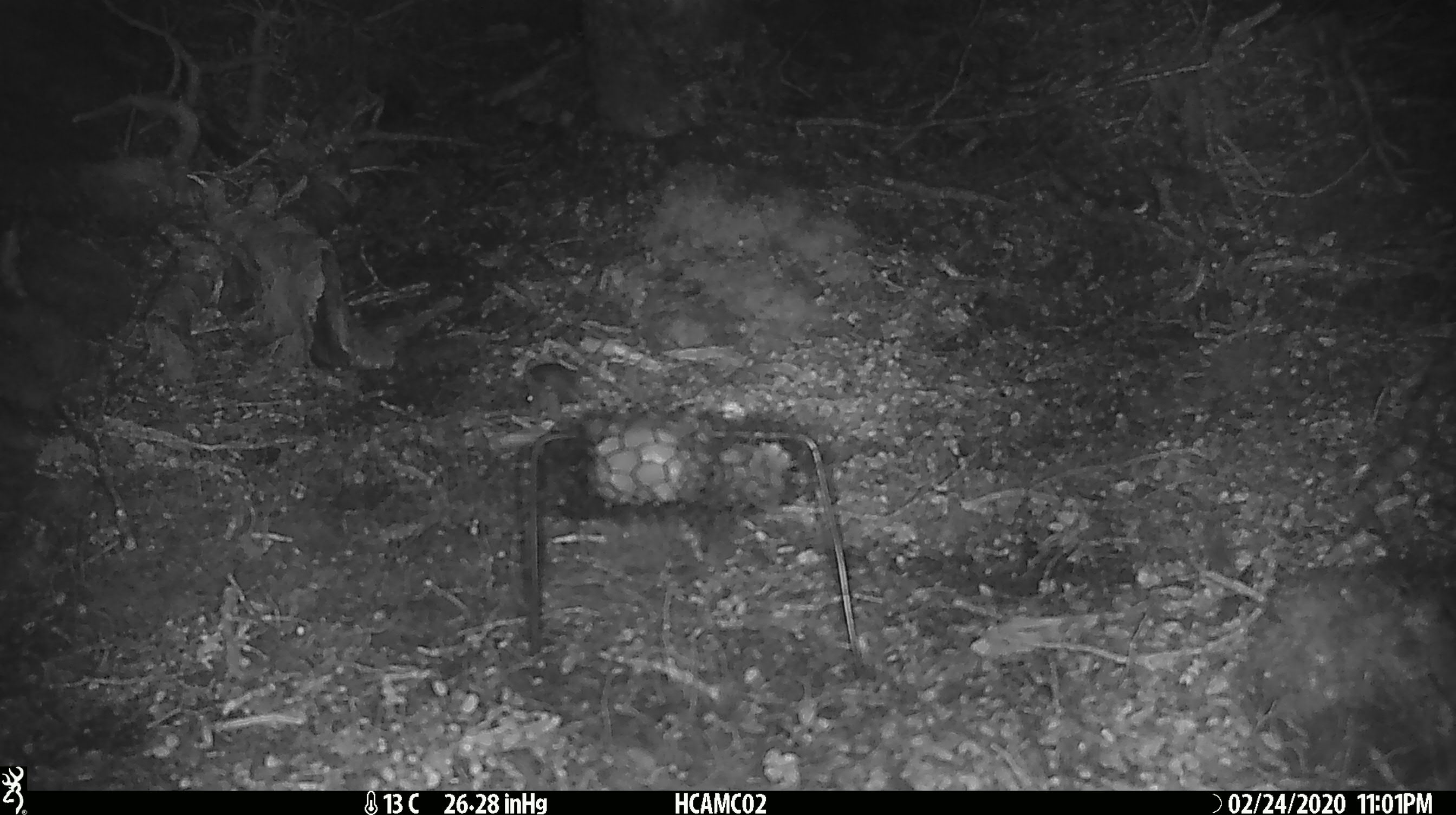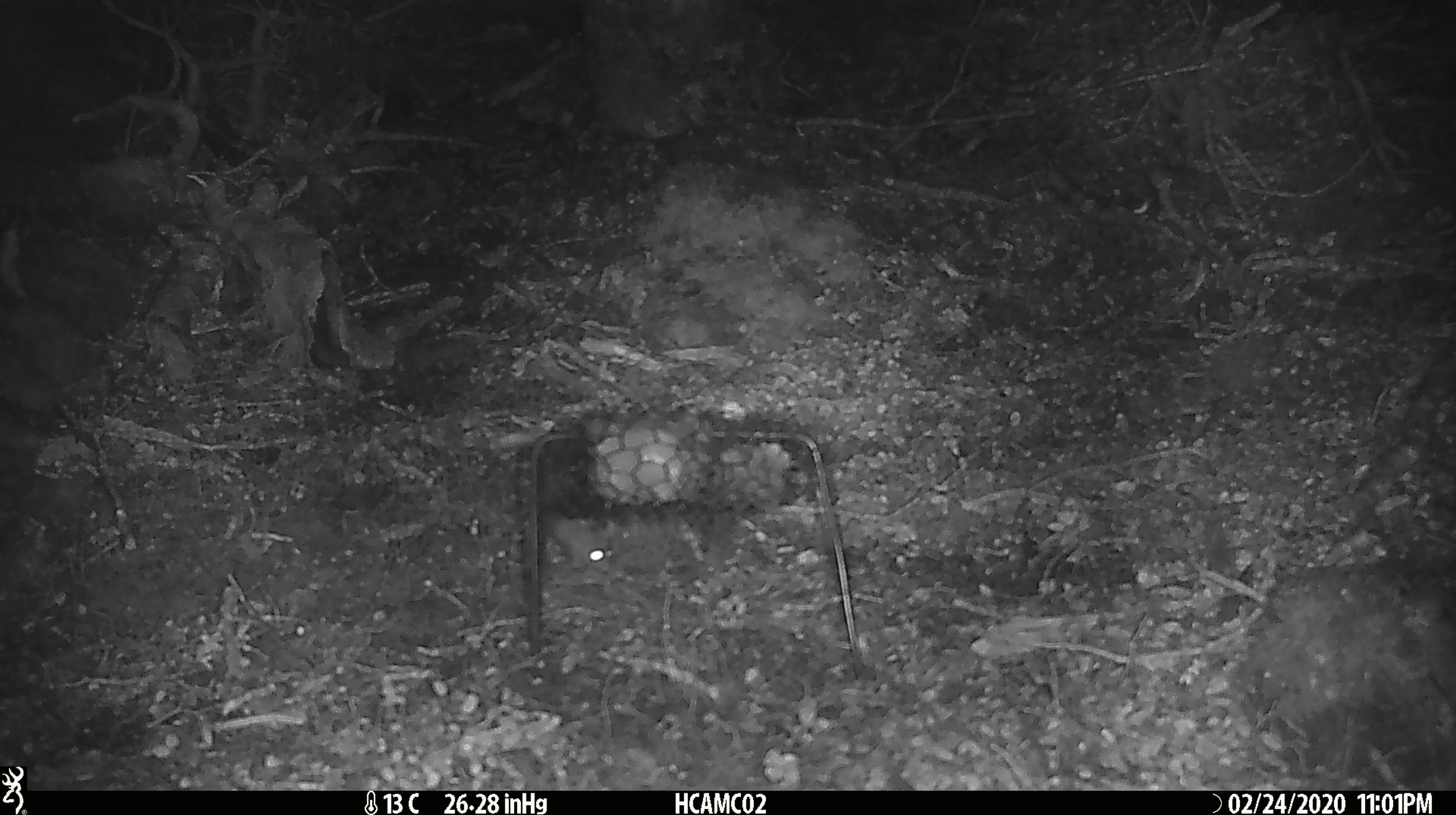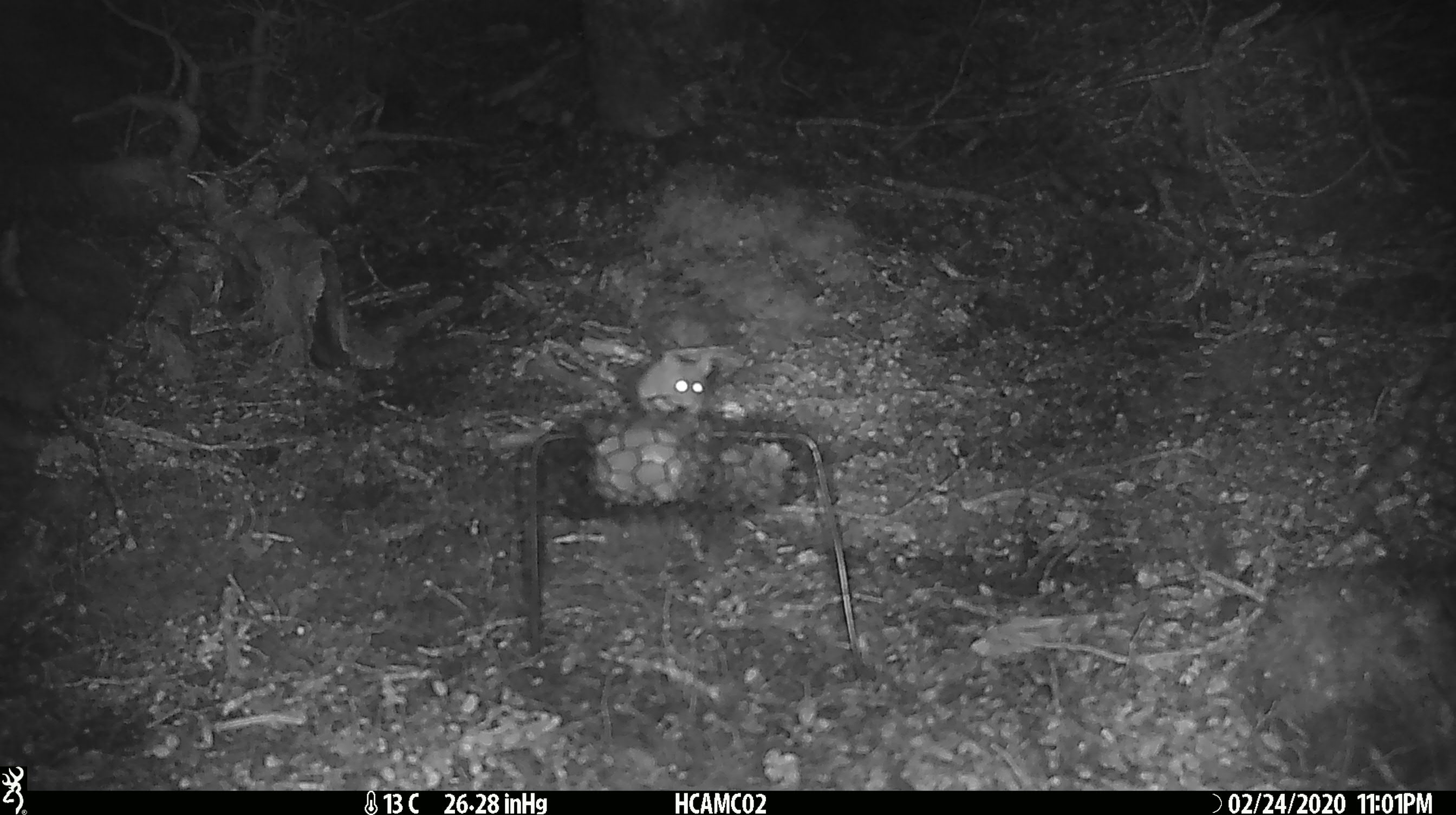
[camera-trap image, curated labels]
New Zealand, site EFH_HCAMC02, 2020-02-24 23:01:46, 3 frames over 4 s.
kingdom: Animalia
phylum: Chordata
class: Mammalia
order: Rodentia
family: Muridae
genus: Mus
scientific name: Mus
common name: mouse